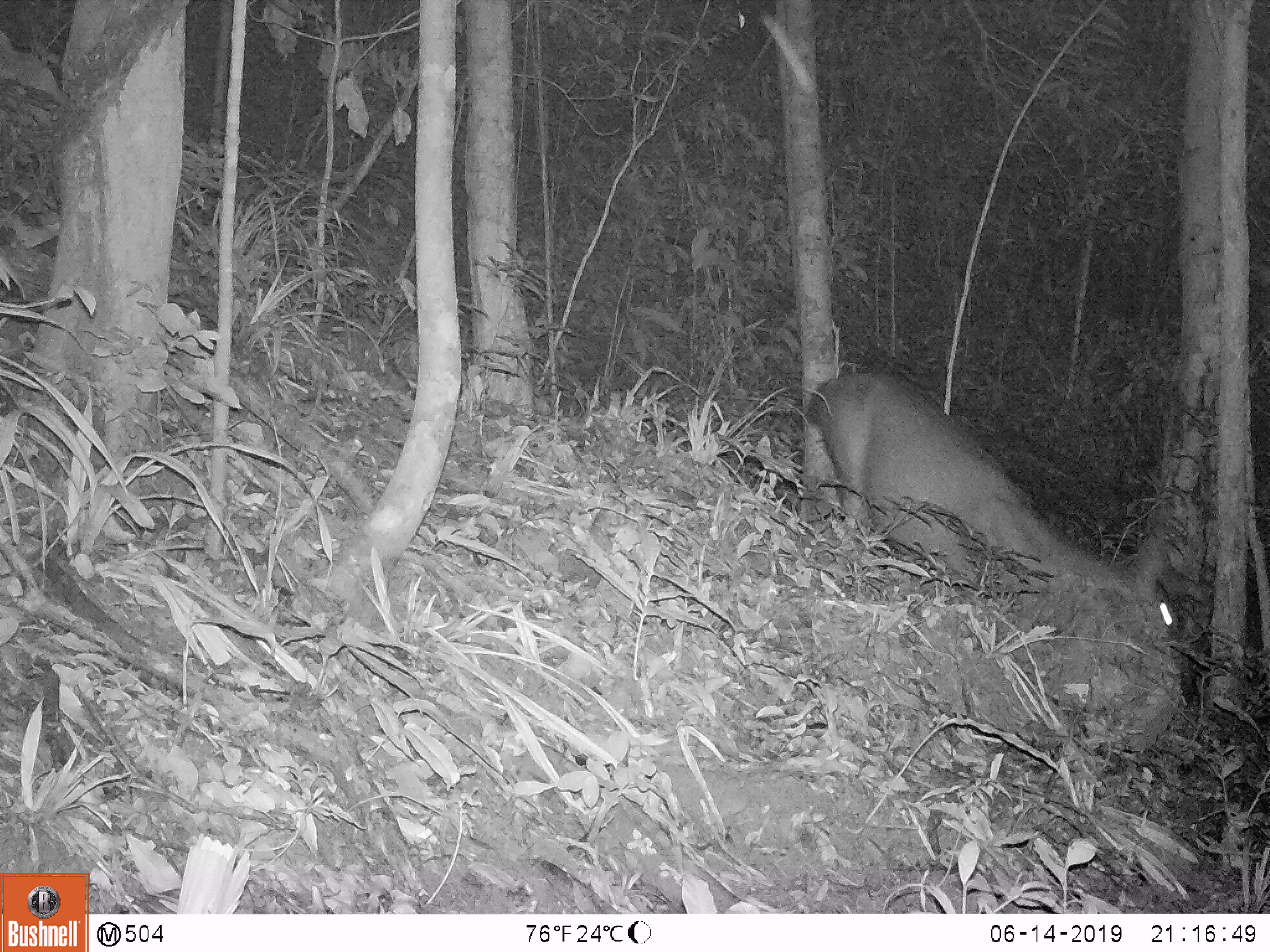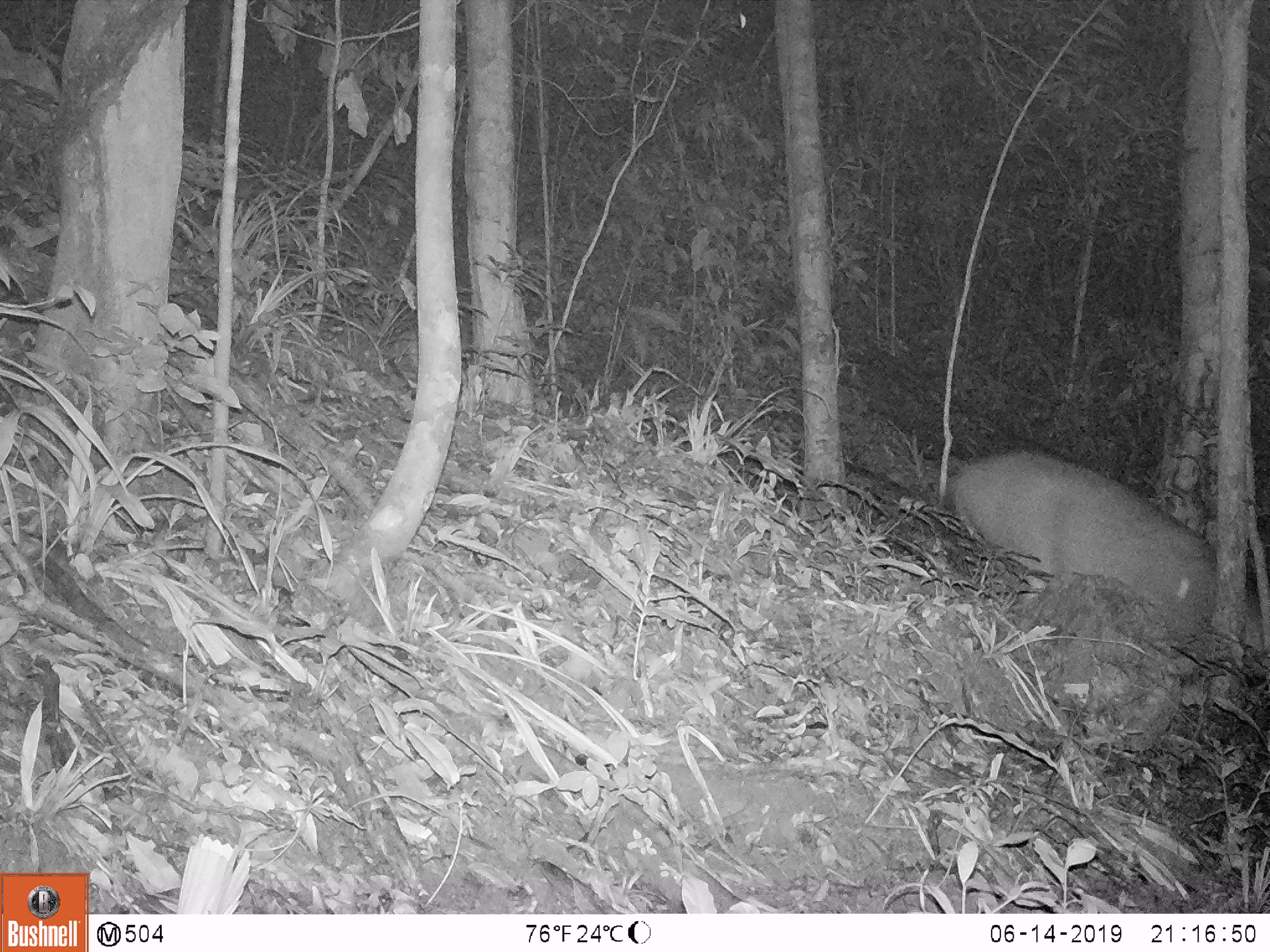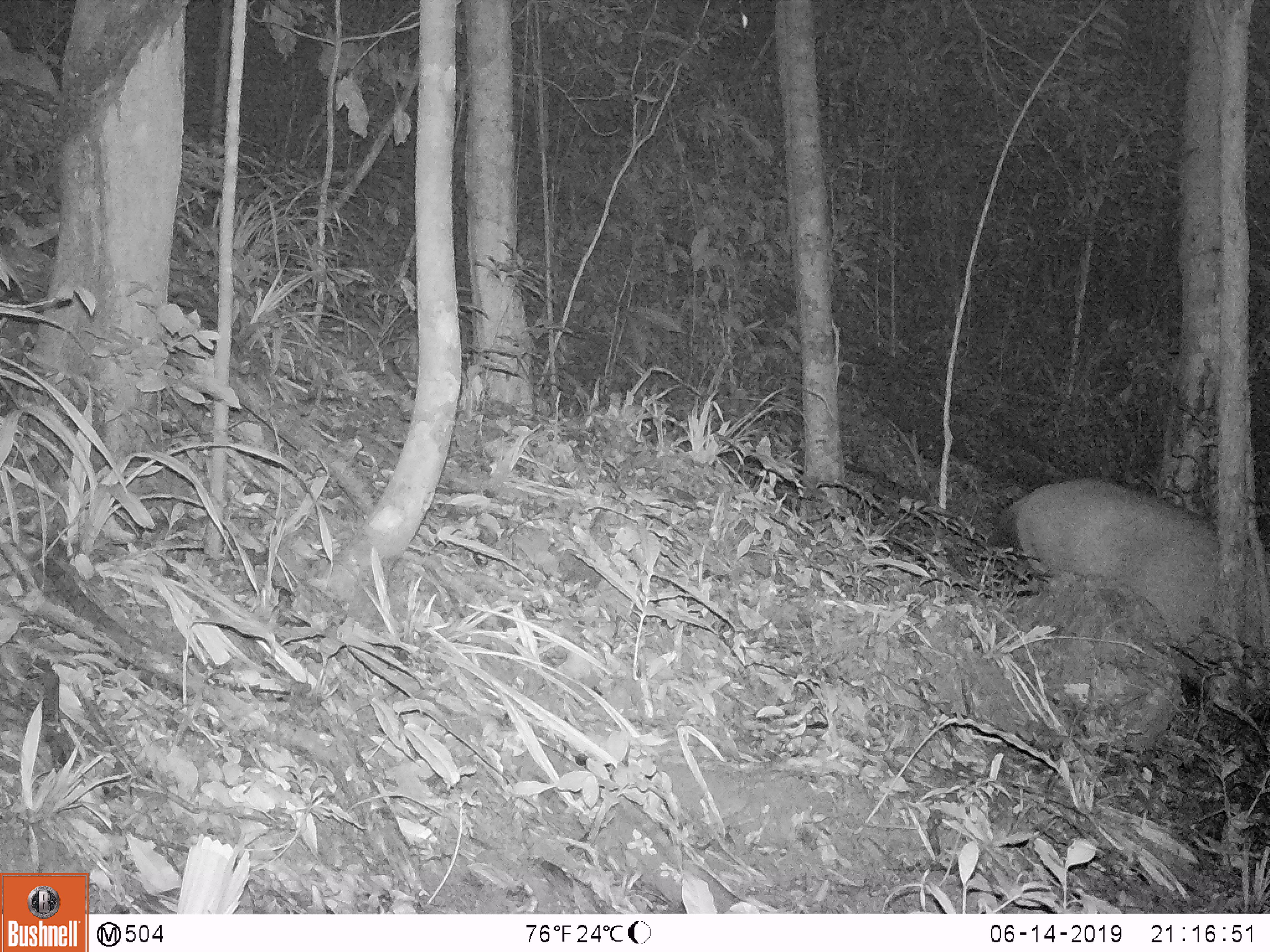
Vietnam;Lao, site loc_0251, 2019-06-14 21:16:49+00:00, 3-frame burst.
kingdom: Animalia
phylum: Chordata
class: Mammalia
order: Artiodactyla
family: Cervidae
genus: Rusa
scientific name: Rusa unicolor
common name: sambar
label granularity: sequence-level